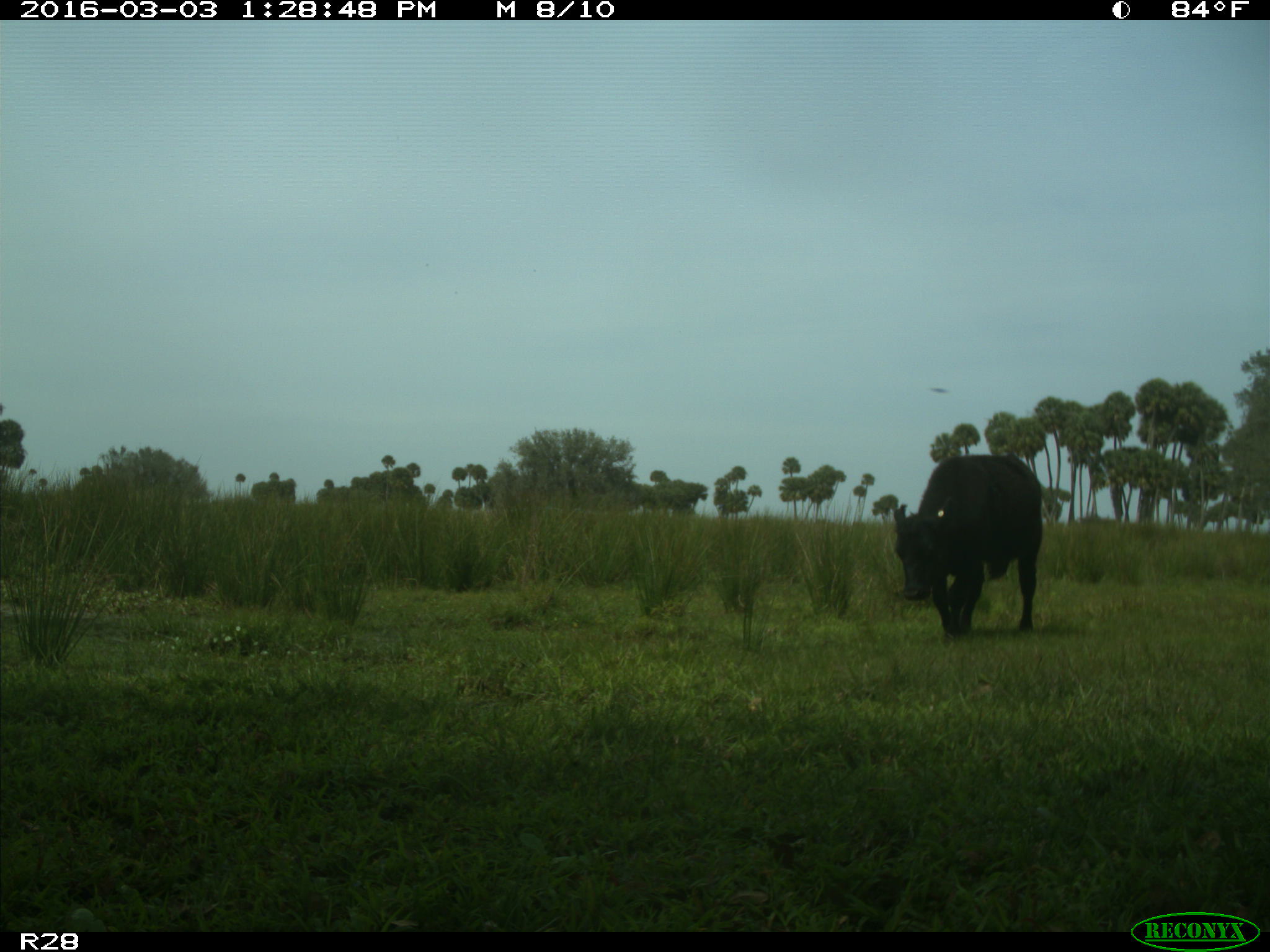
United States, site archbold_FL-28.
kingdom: Animalia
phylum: Chordata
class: Mammalia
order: Artiodactyla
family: Bovidae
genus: Bos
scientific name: Bos taurus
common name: domestic cow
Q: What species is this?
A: Bos taurus (domestic cow).